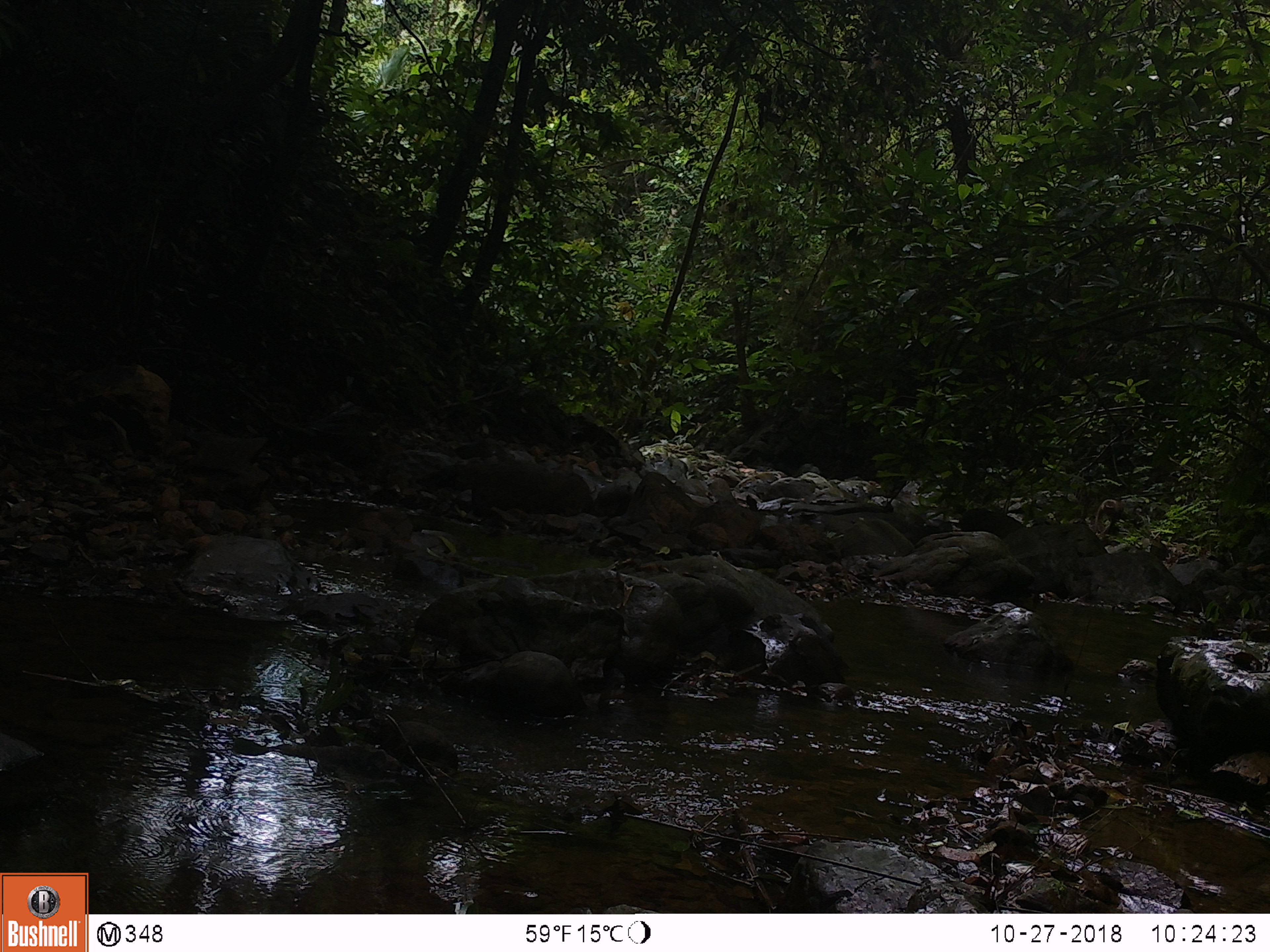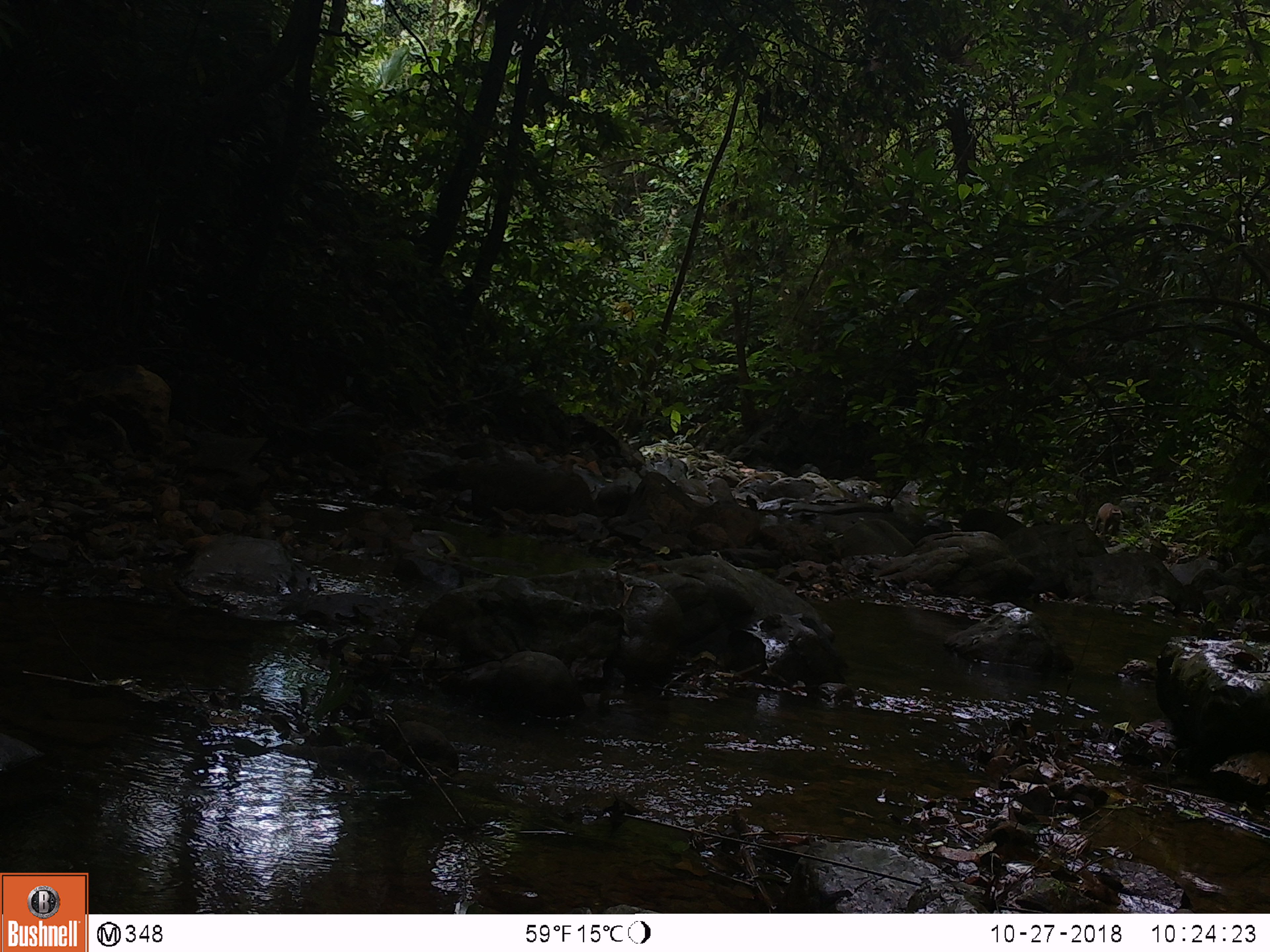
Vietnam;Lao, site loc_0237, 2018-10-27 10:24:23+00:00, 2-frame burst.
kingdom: Animalia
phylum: Chordata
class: Mammalia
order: Primates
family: Cercopithecidae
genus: Macaca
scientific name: Macaca nemestrina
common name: pig-tailed macaque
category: pig tailed macaque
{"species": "pig tailed macaque (pig-tailed macaque) (Macaca nemestrina)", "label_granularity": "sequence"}